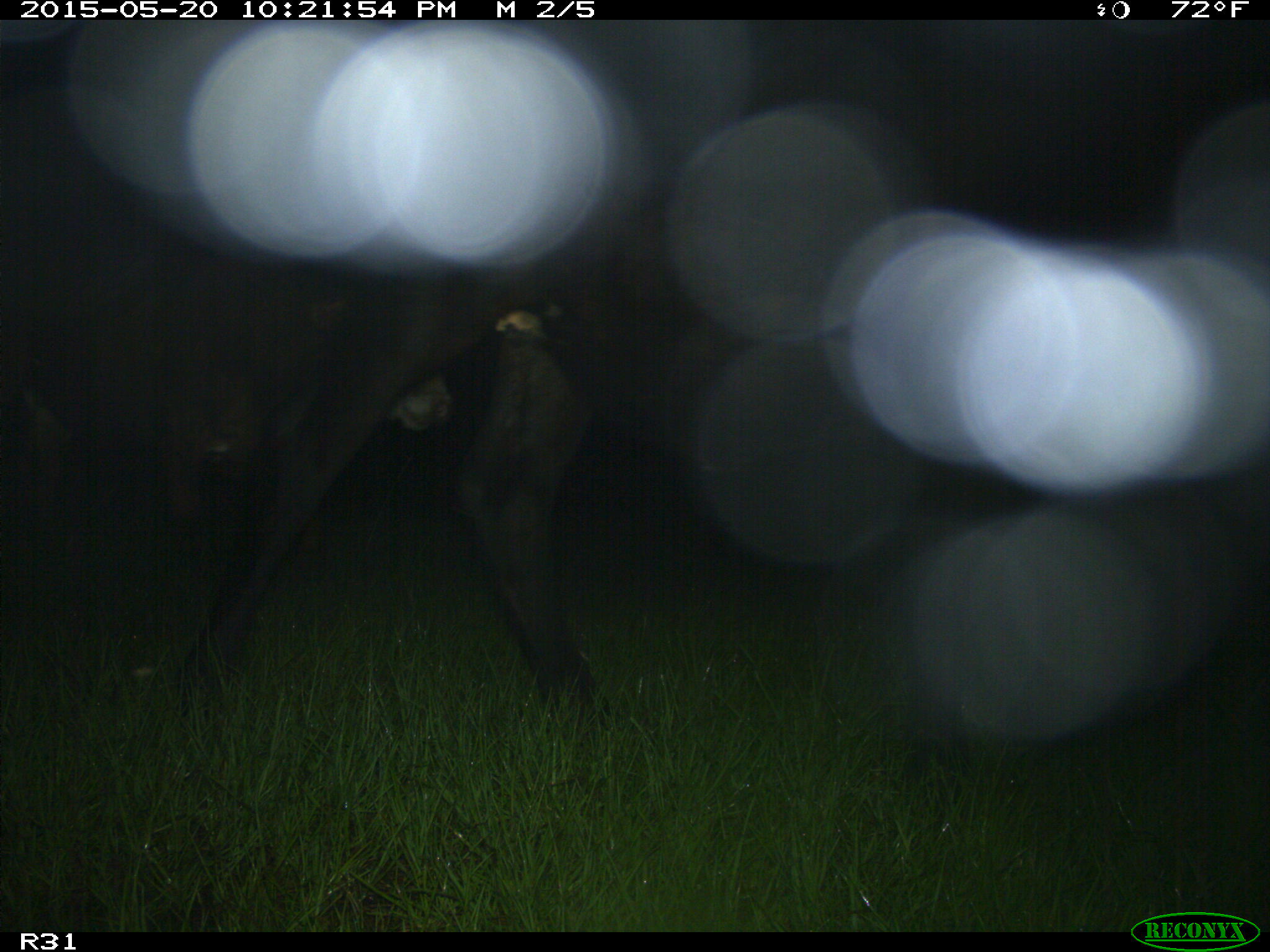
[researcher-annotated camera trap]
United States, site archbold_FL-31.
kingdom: Animalia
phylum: Chordata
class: Mammalia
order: Artiodactyla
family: Bovidae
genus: Bos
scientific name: Bos taurus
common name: domestic cow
Bos taurus (domestic cow).